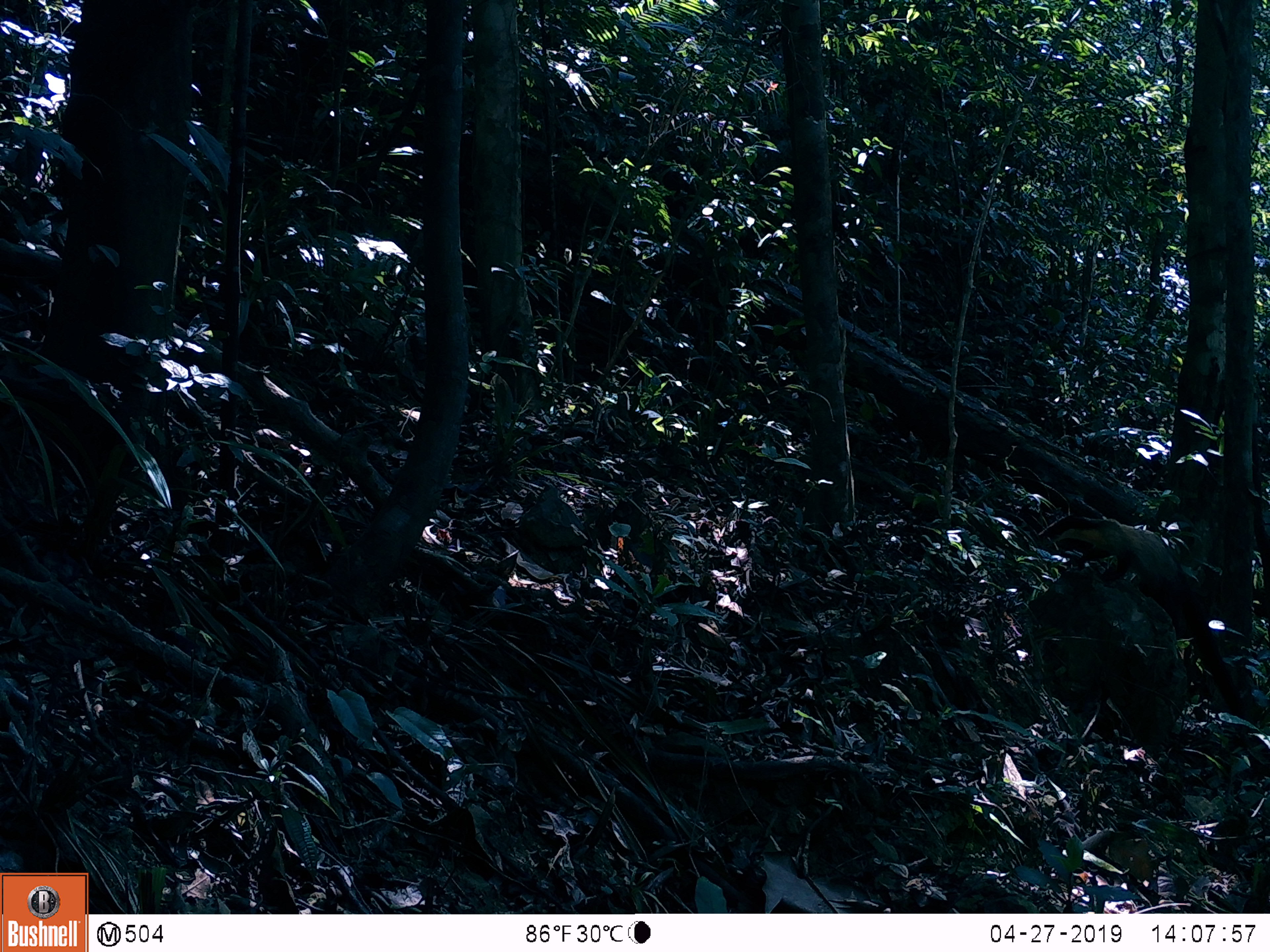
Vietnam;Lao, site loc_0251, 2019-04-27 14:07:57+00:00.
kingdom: Animalia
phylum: Chordata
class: Mammalia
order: Carnivora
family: Mustelidae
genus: Martes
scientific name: Martes flavigula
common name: yellow-throated marten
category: yellow throated marten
Yellow throated marten (yellow-throated marten) (Martes flavigula). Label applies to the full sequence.